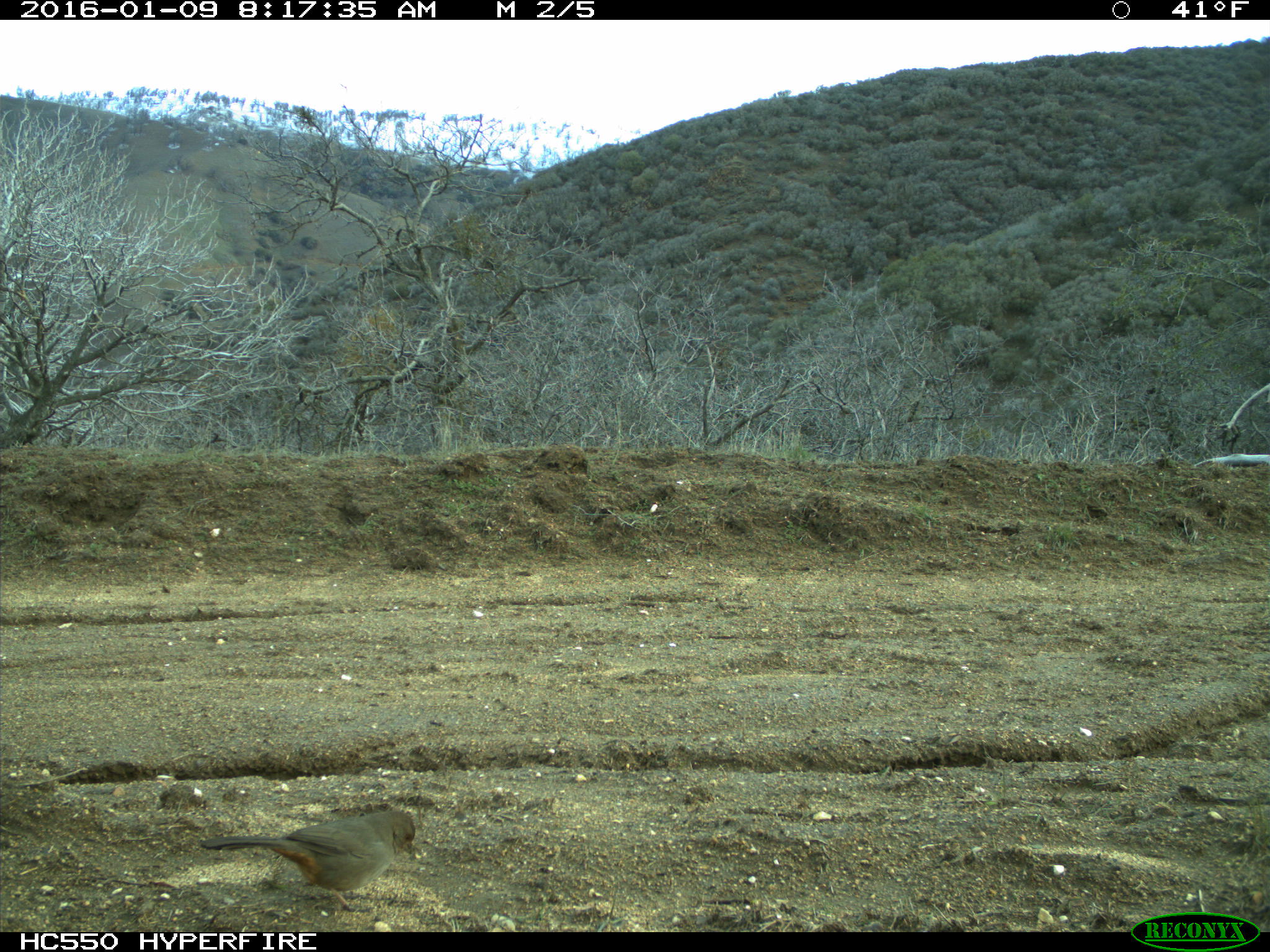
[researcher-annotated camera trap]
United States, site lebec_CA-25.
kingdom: Animalia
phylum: Chordata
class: Aves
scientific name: Aves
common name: birds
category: unidentified bird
Unidentified bird (birds) (Aves).